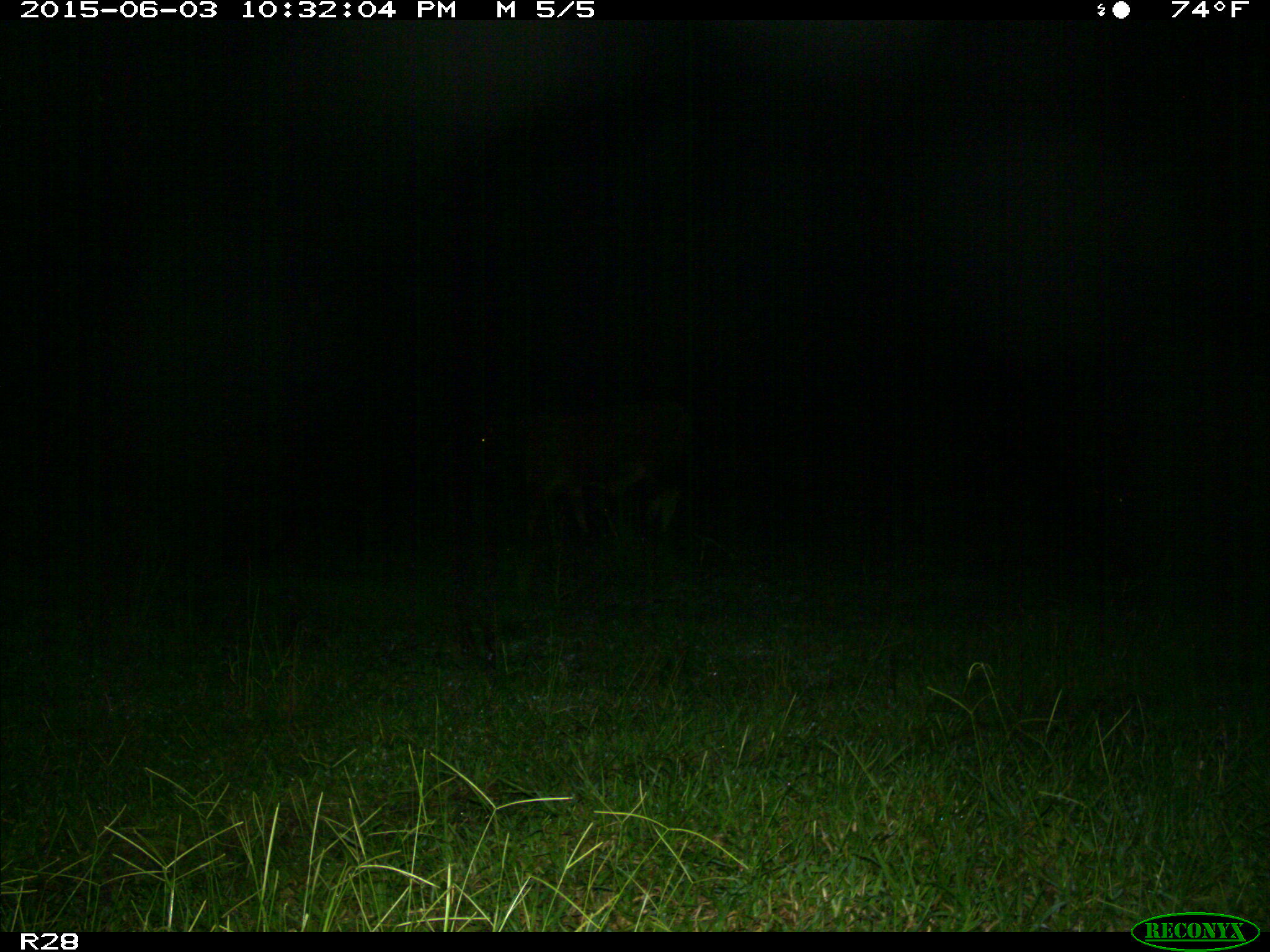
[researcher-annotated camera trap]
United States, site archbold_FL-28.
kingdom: Animalia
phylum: Chordata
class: Mammalia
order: Artiodactyla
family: Bovidae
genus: Bos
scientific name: Bos taurus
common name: domestic cow